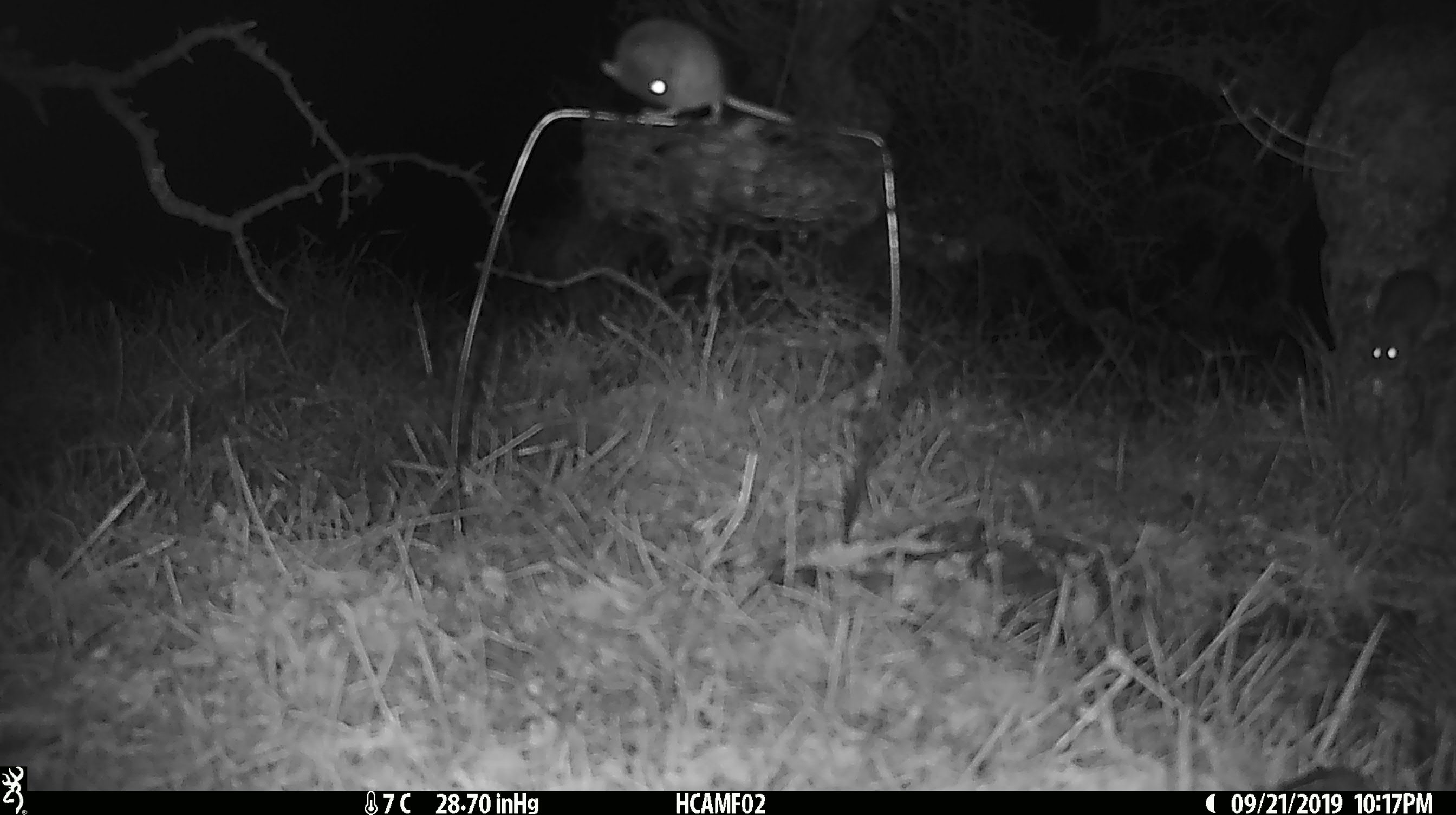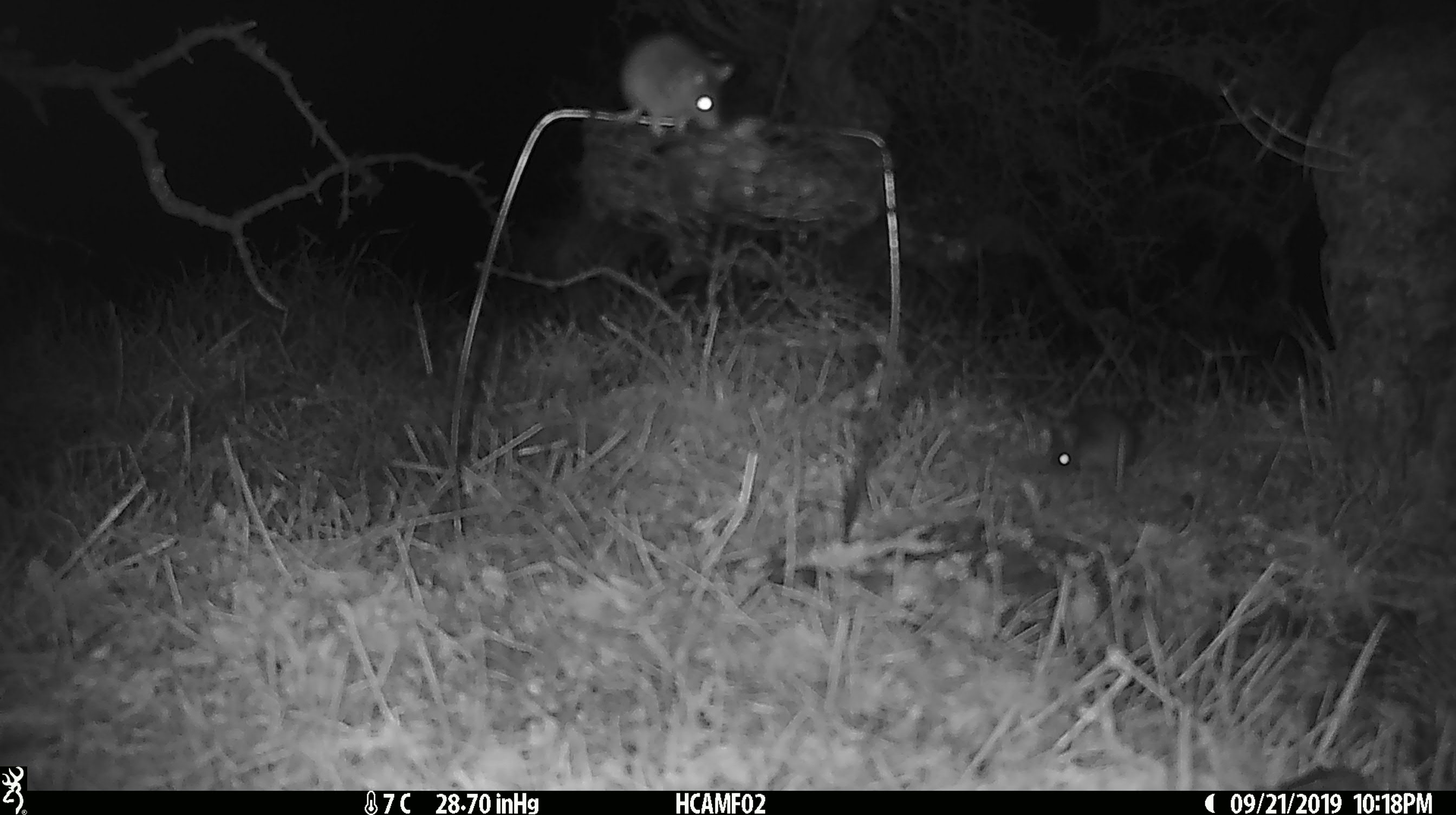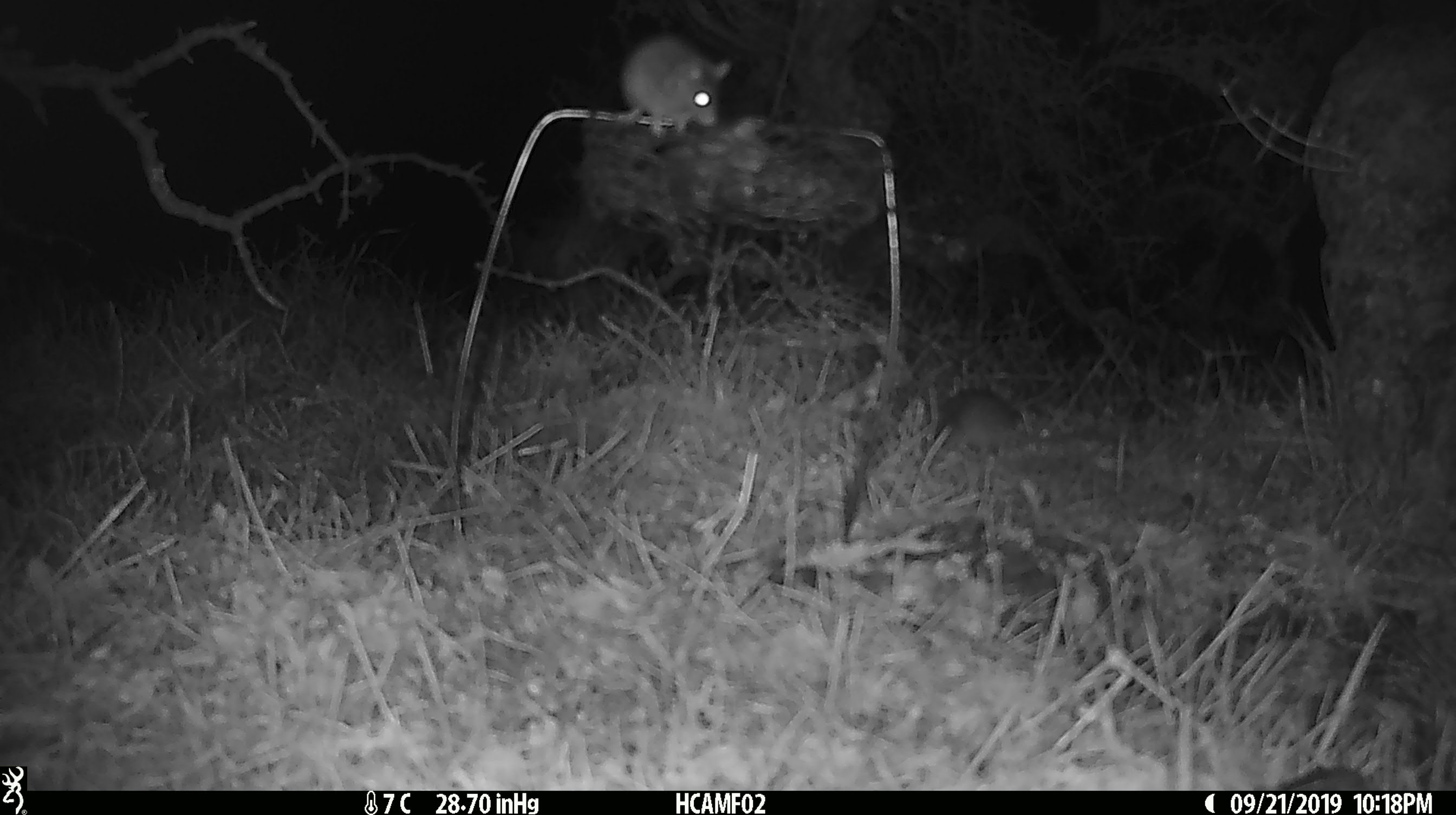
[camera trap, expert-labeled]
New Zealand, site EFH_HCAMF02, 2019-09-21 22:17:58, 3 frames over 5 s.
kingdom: Animalia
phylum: Chordata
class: Mammalia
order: Rodentia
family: Muridae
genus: Mus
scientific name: Mus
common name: mouse